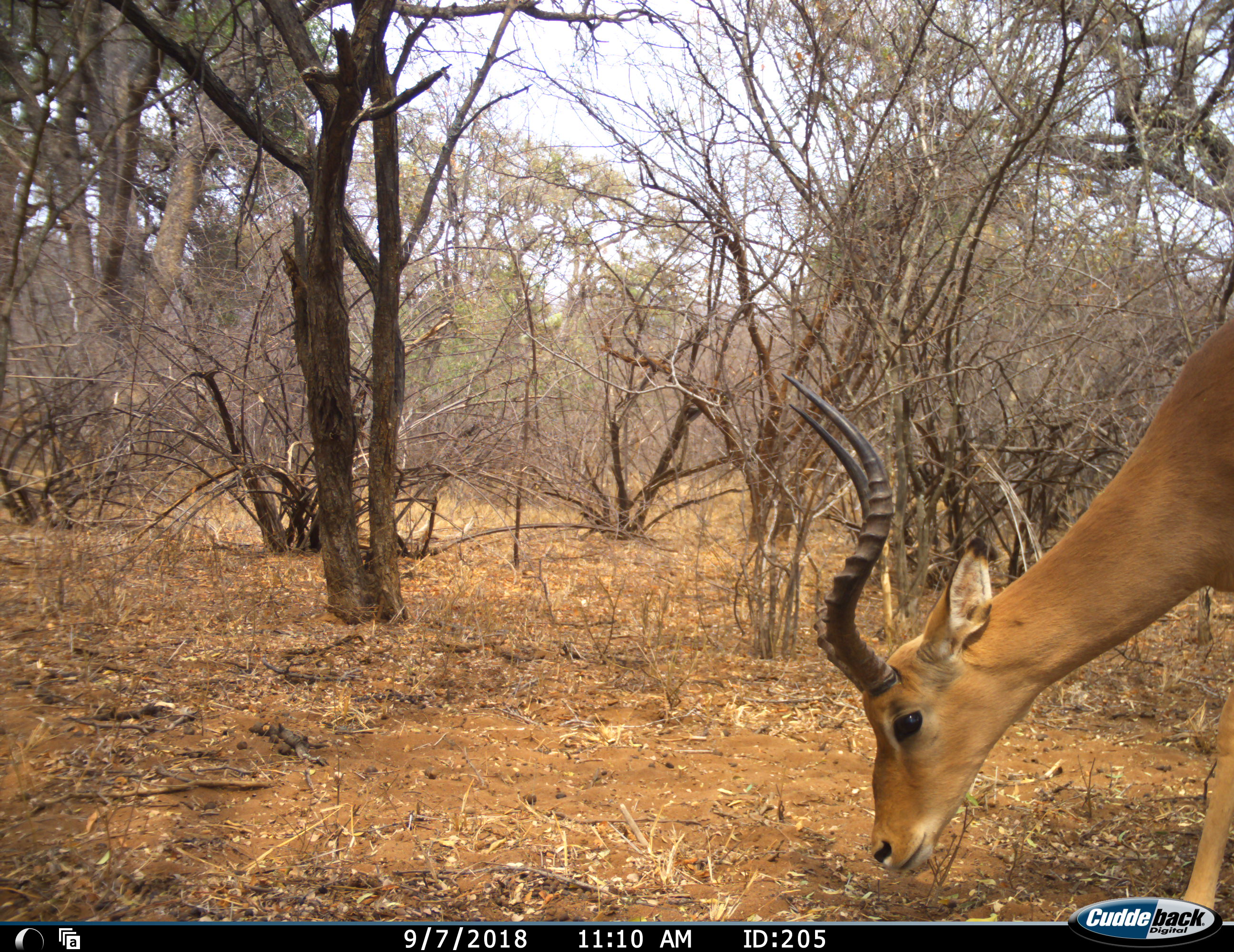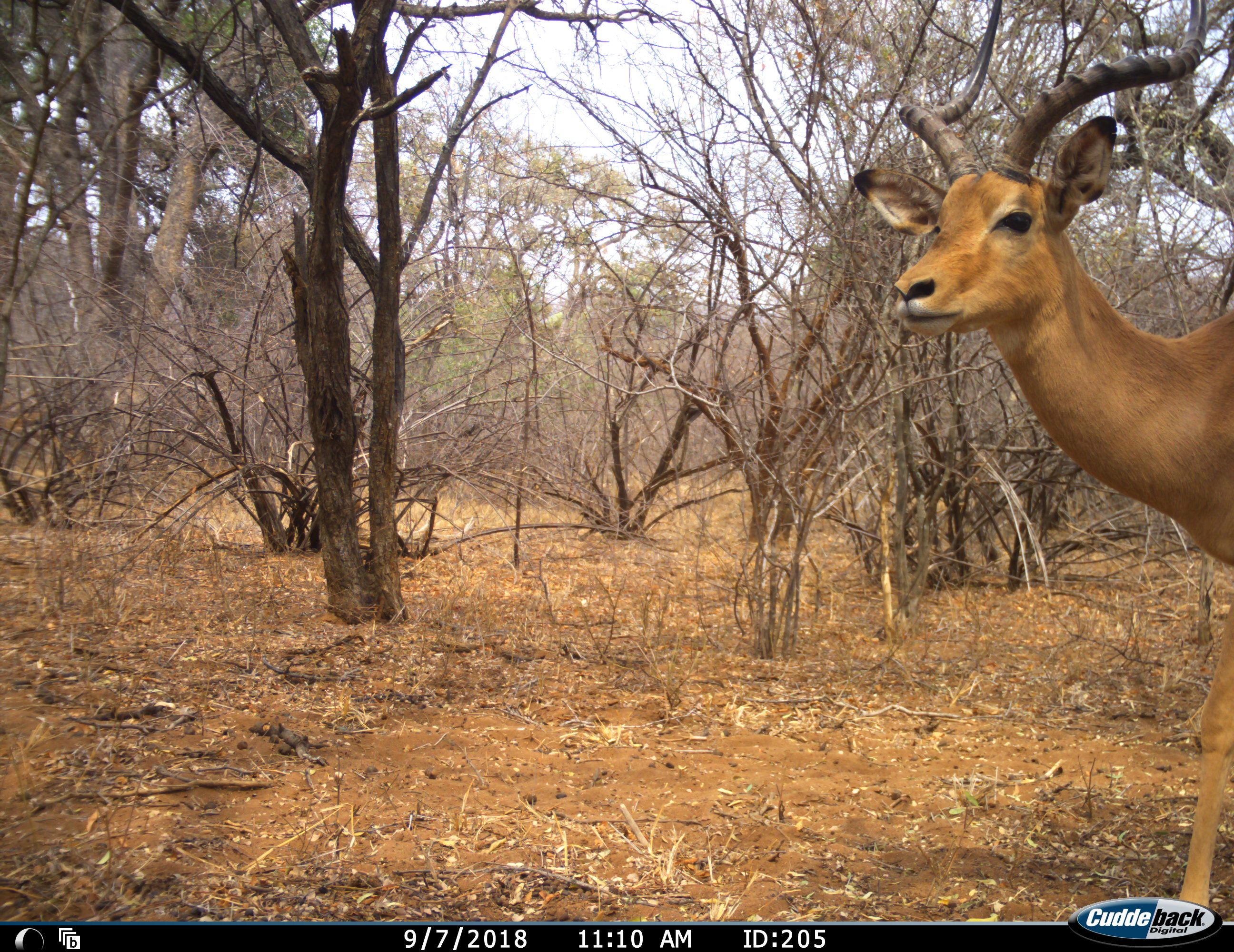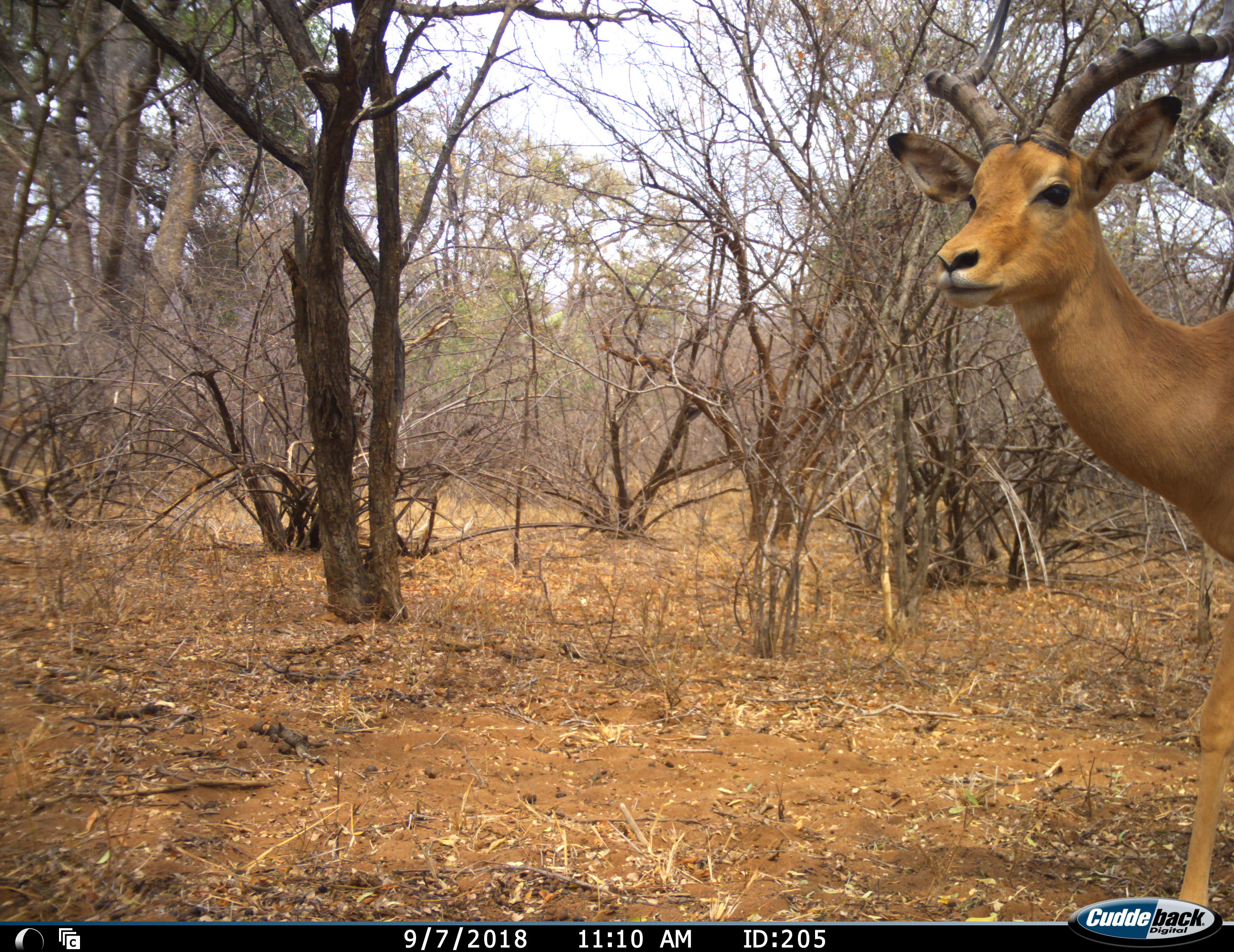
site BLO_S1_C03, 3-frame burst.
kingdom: Animalia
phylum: Chordata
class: Mammalia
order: Artiodactyla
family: Bovidae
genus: Aepyceros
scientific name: Aepyceros melampus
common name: impala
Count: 1.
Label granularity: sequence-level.